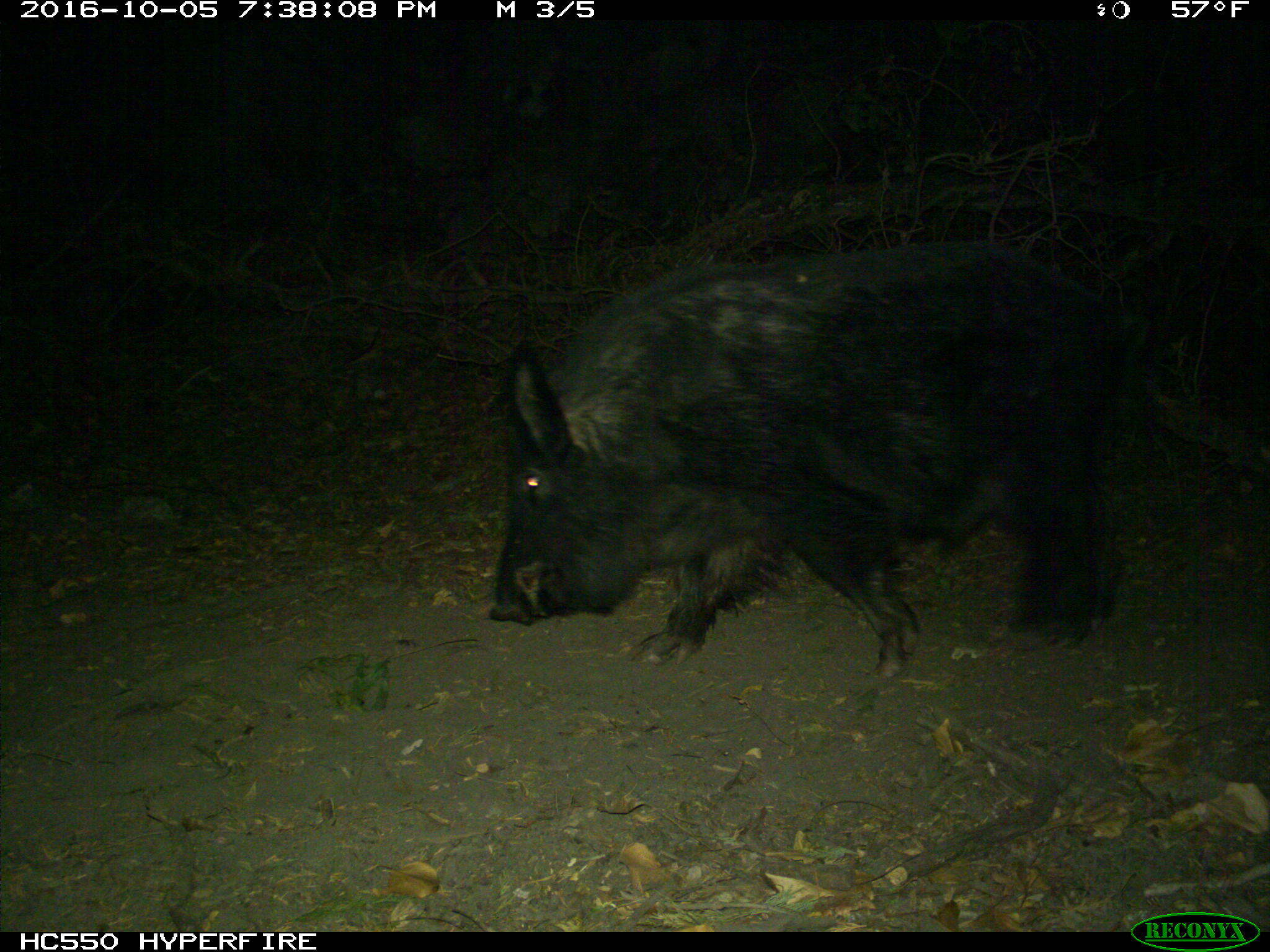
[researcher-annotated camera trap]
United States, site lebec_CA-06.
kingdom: Animalia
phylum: Chordata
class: Mammalia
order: Artiodactyla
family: Suidae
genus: Sus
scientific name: Sus scrofa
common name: wild boar